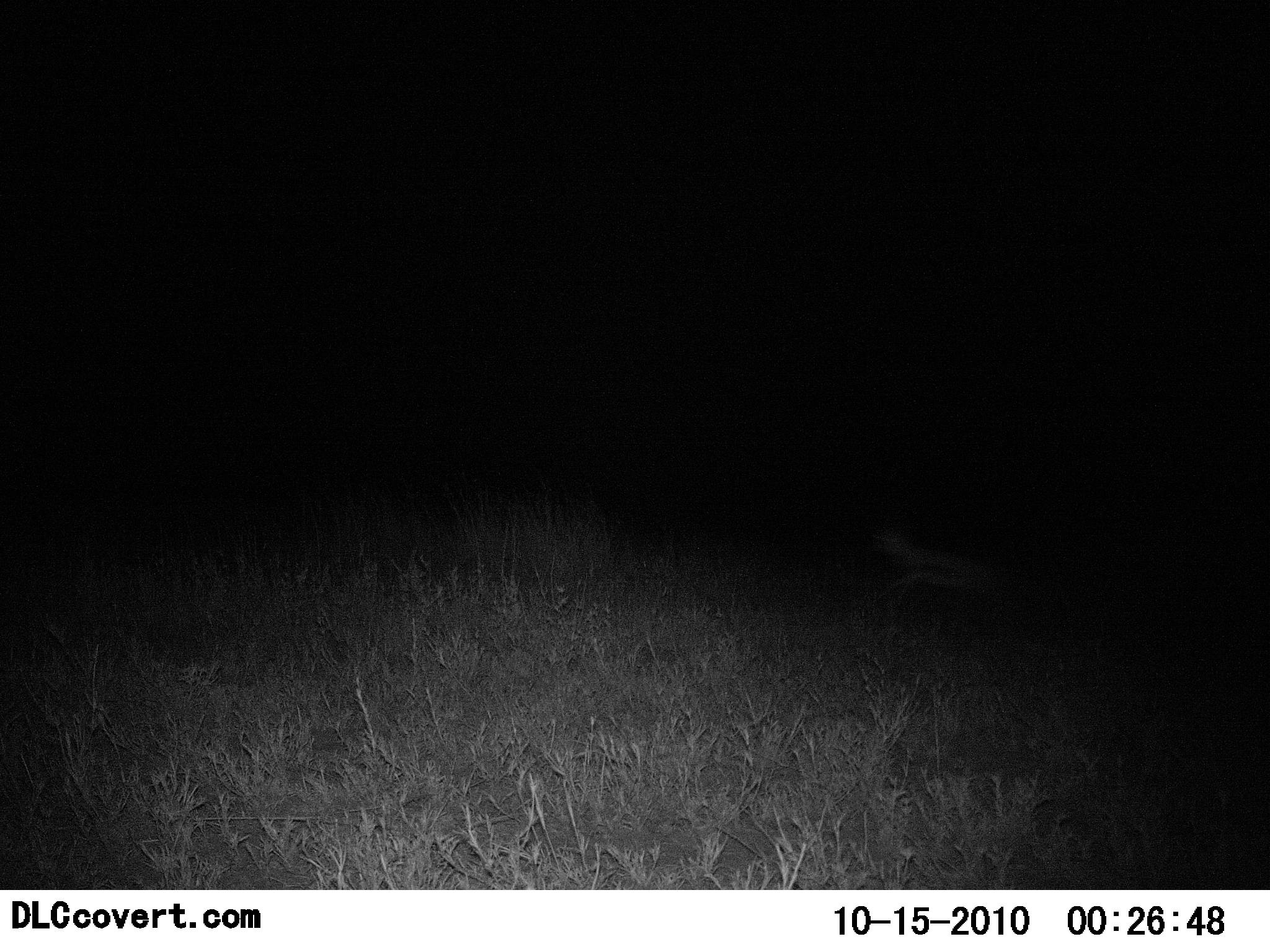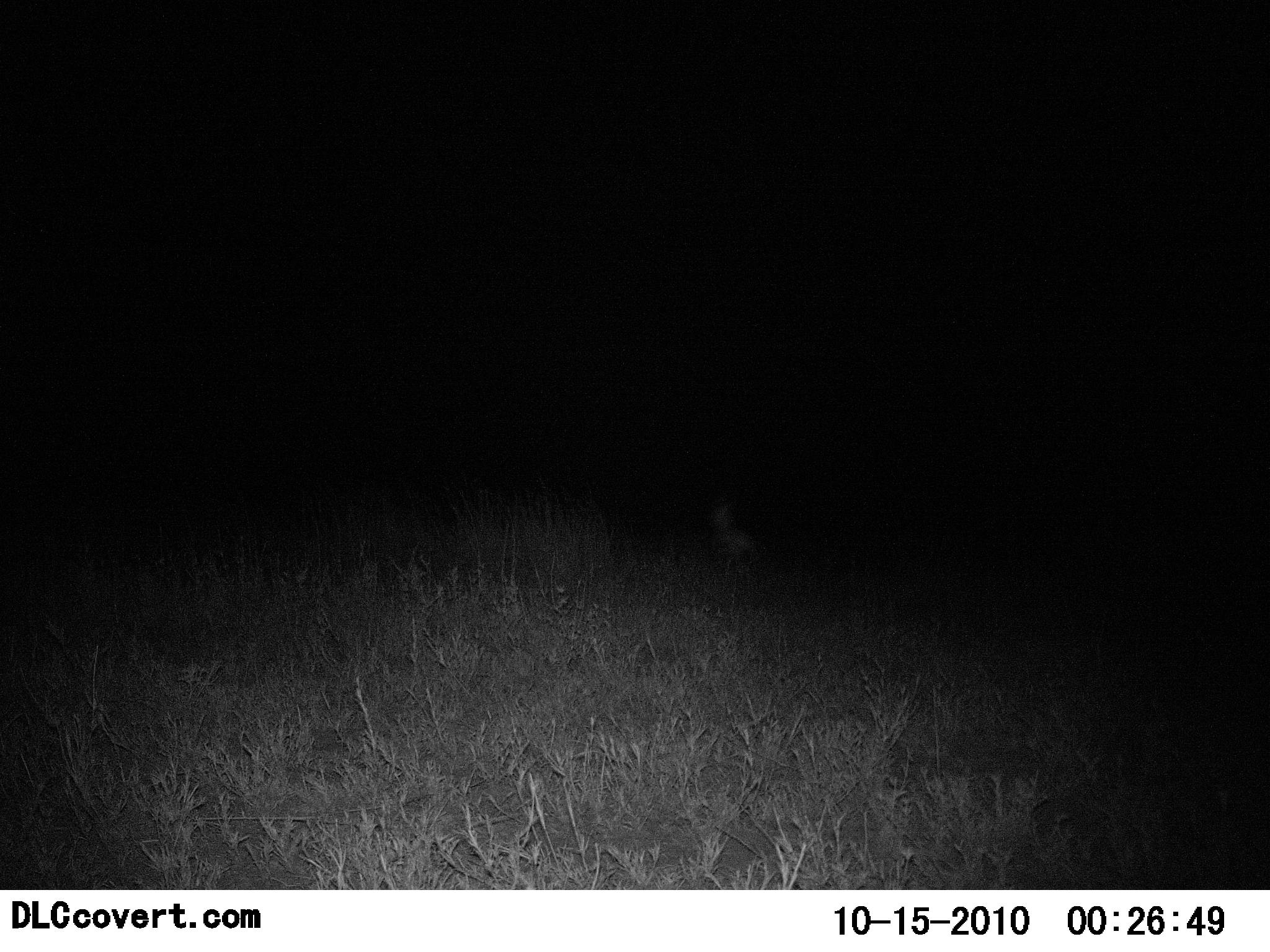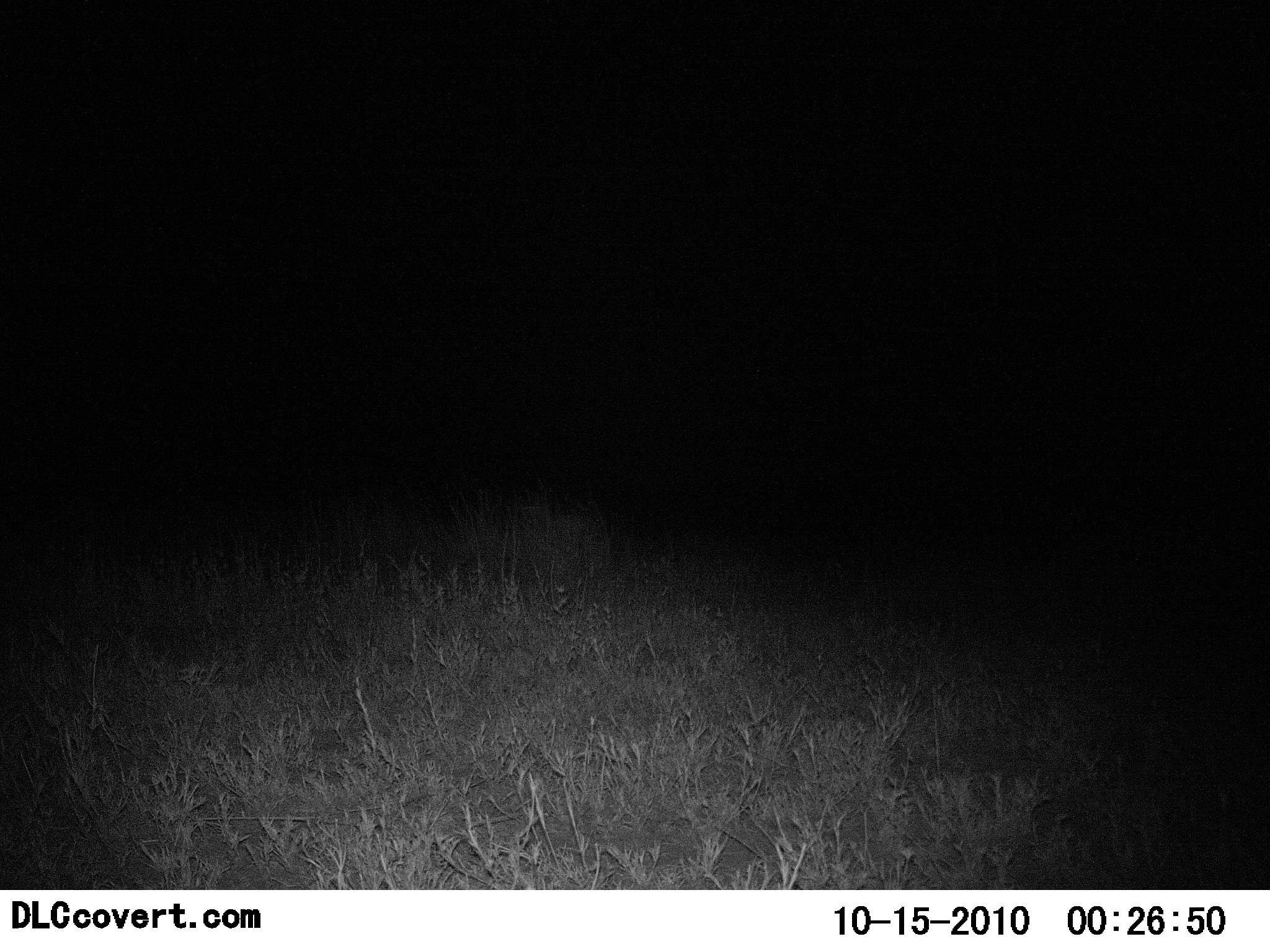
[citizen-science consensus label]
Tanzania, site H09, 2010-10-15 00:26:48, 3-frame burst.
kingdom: Animalia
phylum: Chordata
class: Mammalia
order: Artiodactyla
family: Bovidae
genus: Eudorcas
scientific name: Eudorcas thomsonii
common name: thomson's gazelle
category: gazellethomsons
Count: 1.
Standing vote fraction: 0%.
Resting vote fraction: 0%.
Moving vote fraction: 100%.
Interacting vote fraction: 0%.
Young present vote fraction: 0%.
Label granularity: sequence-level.